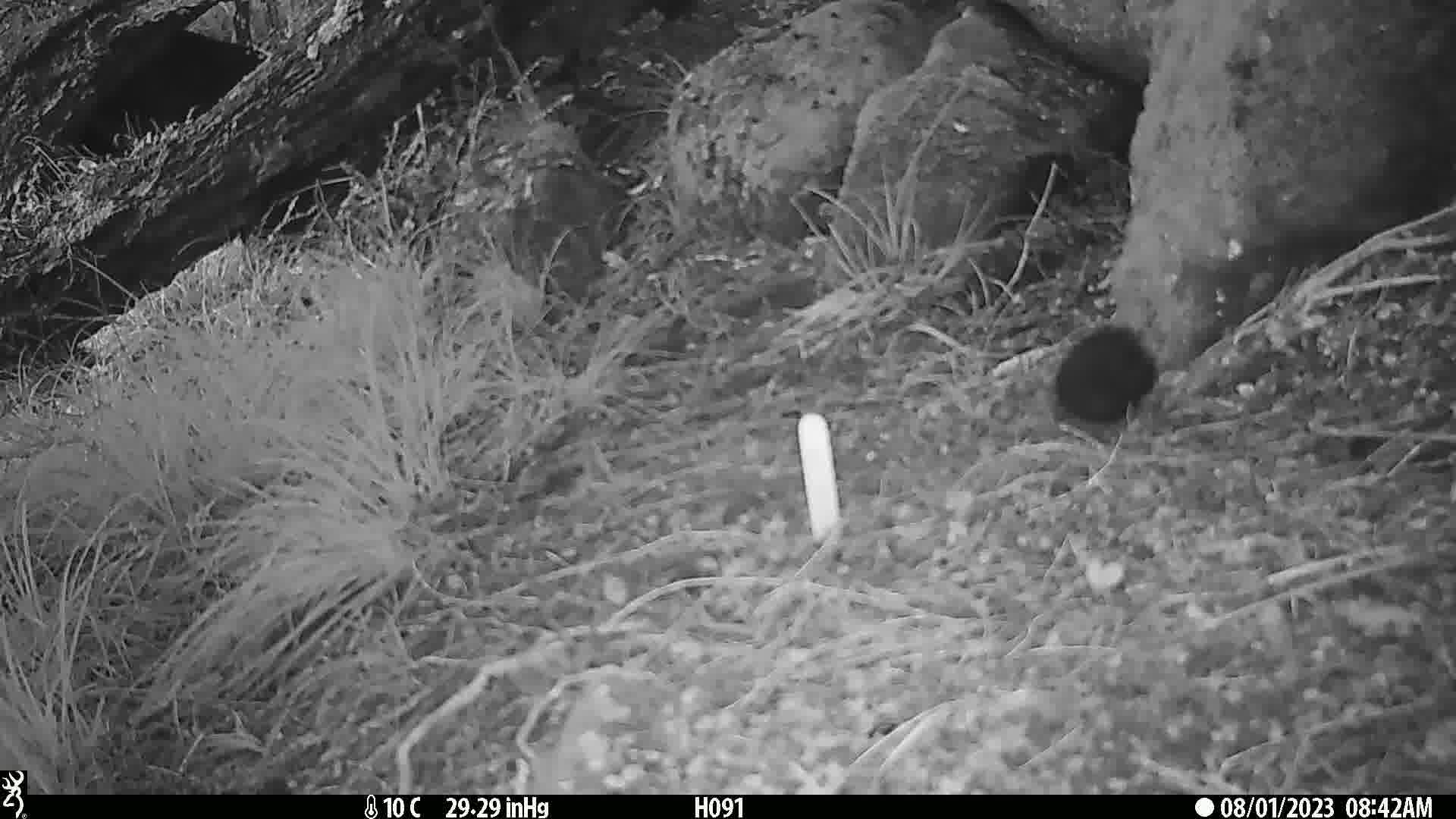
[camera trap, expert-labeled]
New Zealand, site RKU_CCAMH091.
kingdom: Animalia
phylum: Chordata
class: Aves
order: Passeriformes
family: Turdidae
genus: Turdus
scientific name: Turdus merula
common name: eurasian blackbird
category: blackbird